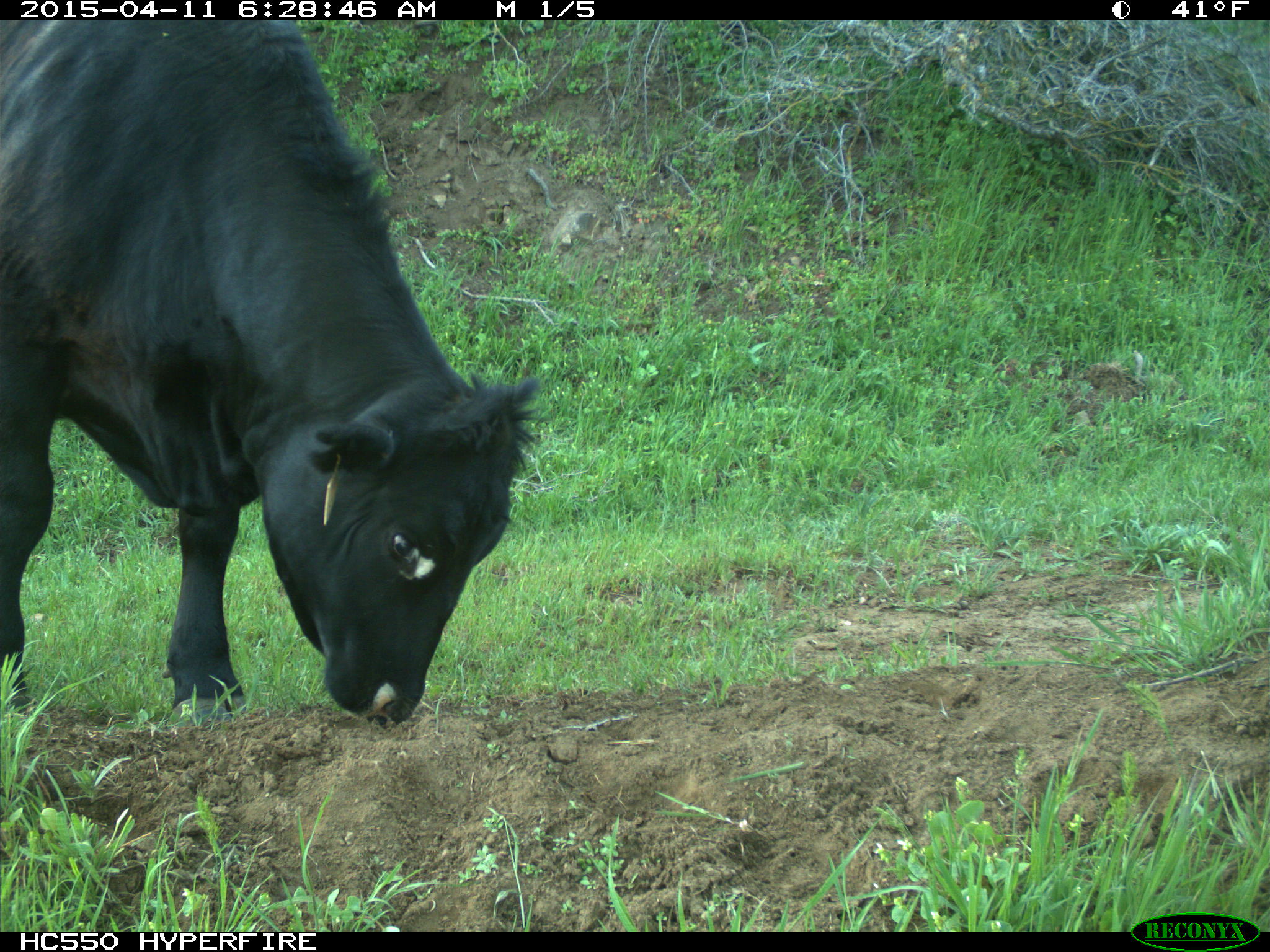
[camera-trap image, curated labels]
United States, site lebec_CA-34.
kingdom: Animalia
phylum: Chordata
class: Mammalia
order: Artiodactyla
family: Bovidae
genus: Bos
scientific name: Bos taurus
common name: domestic cow